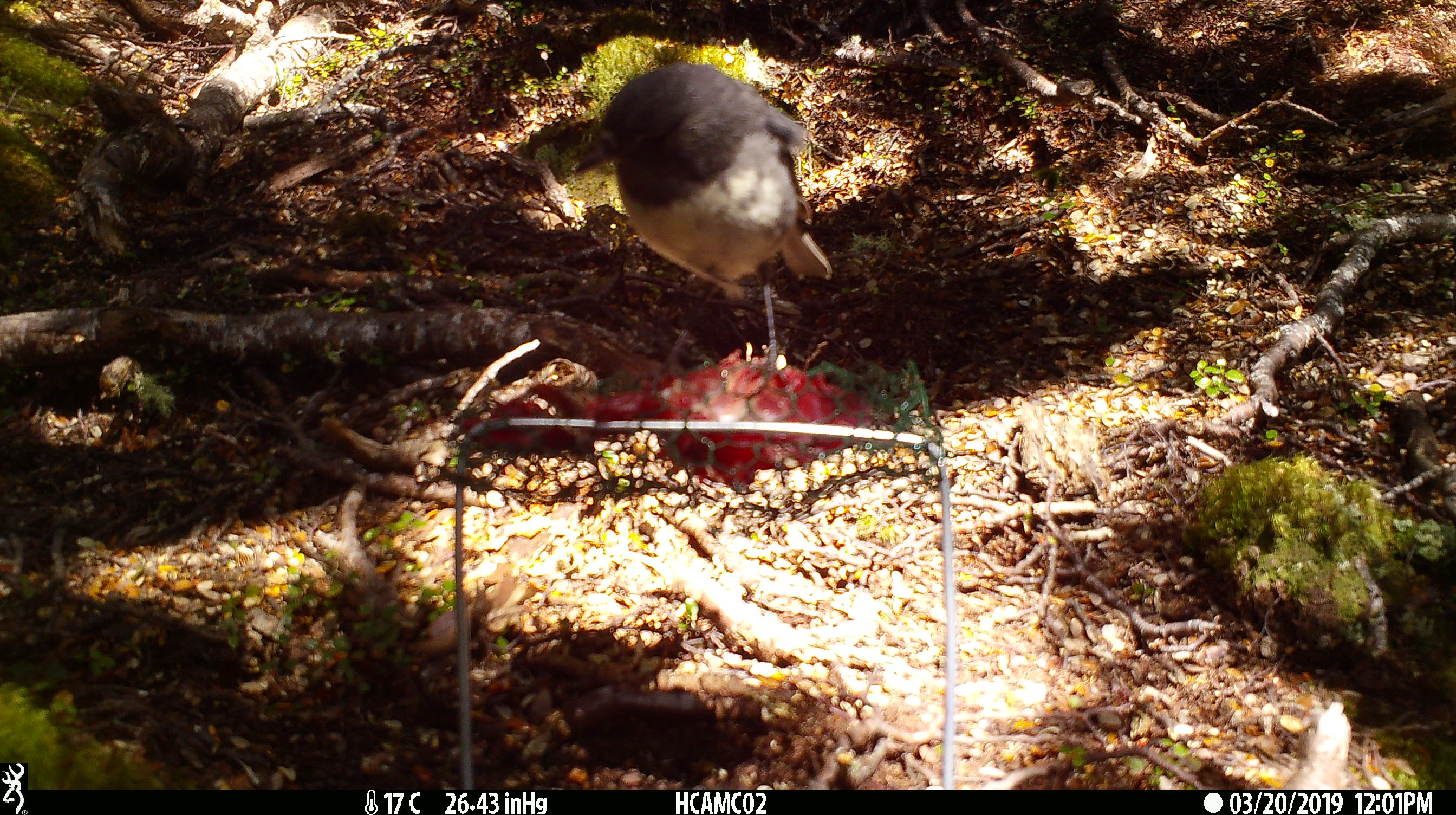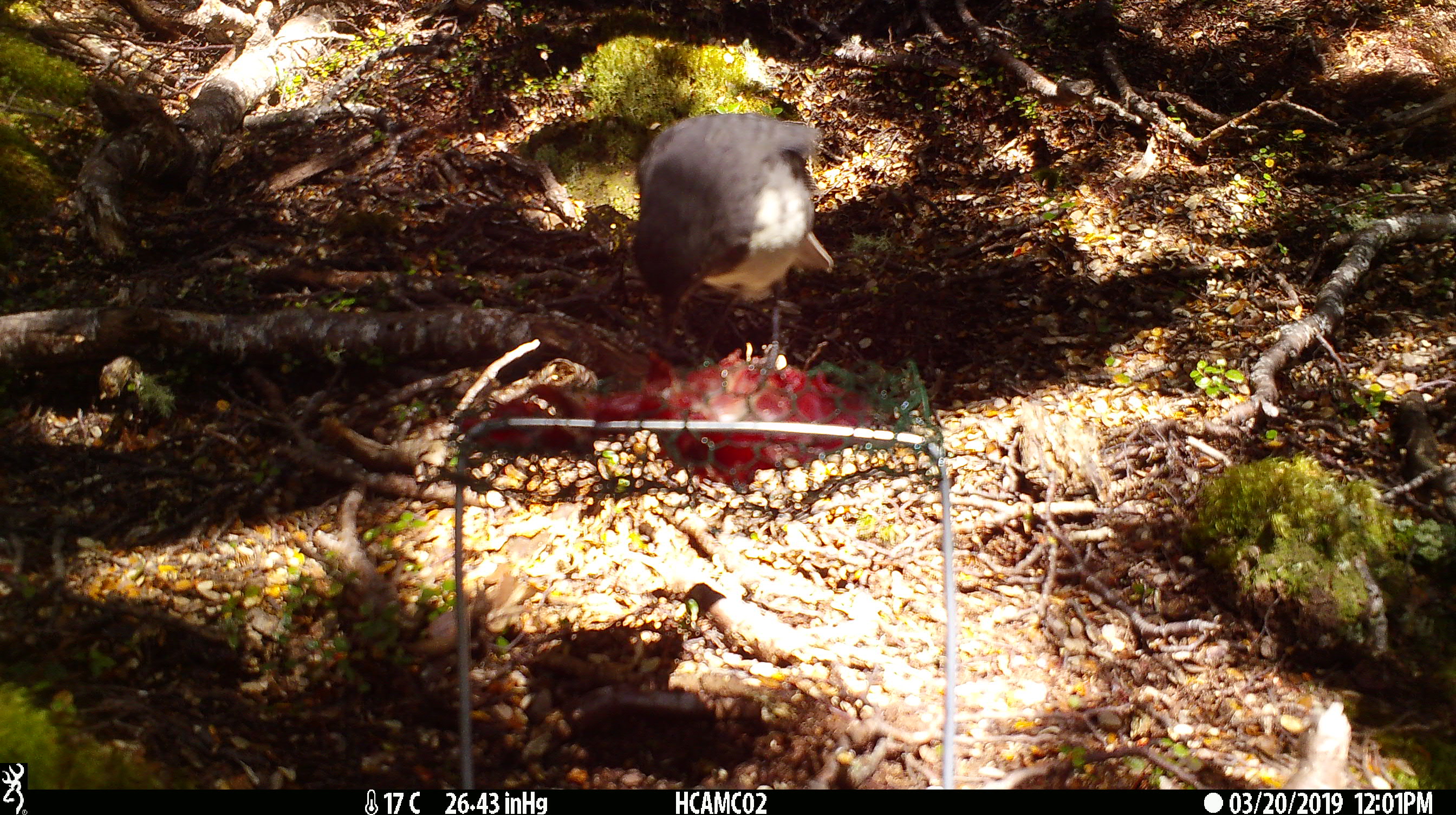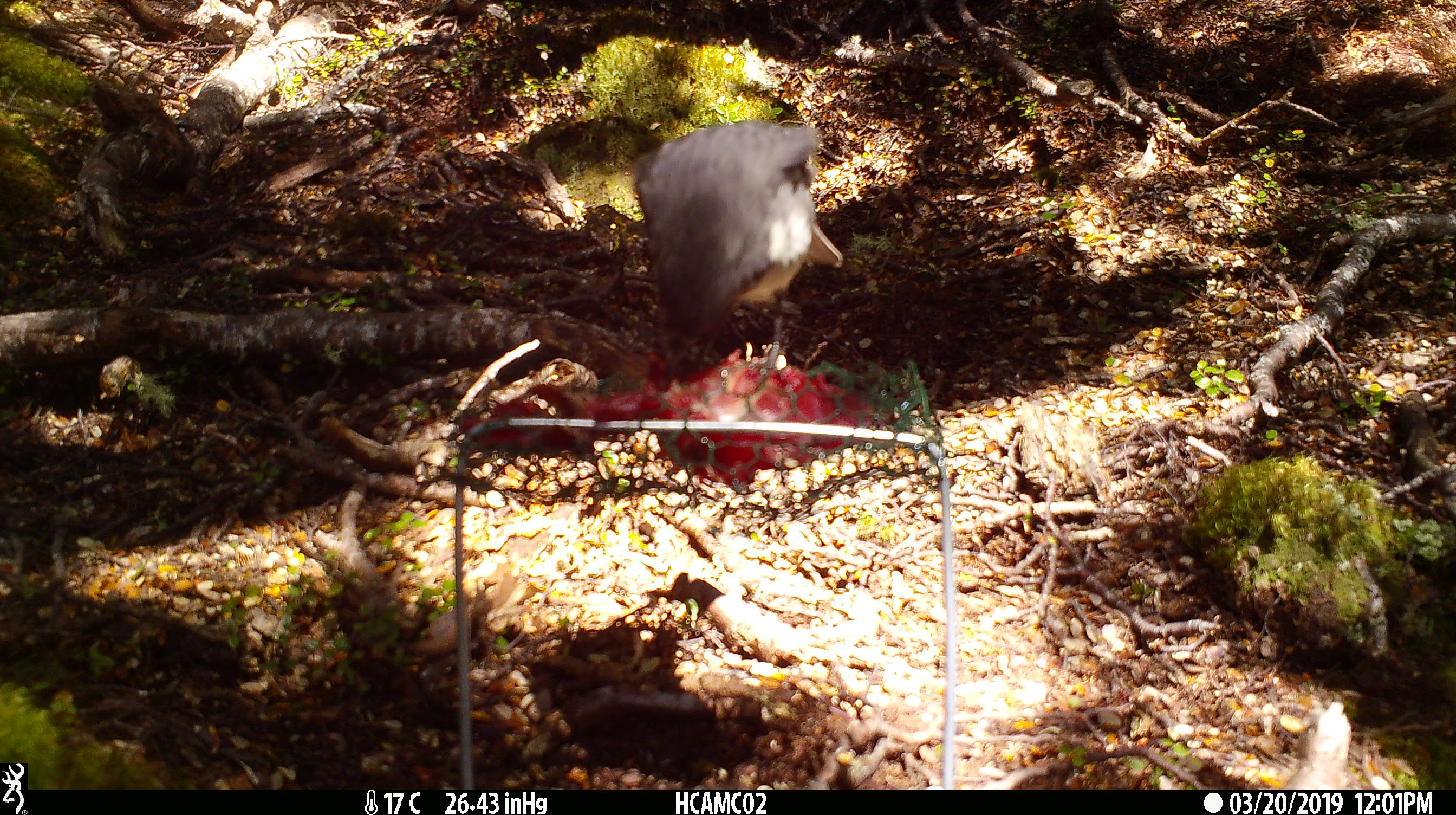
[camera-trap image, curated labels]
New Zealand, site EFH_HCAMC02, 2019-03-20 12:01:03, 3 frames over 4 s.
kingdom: Animalia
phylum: Chordata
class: Aves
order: Passeriformes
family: Petroicidae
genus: Petroica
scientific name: Petroica australis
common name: new zealand robin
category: robin